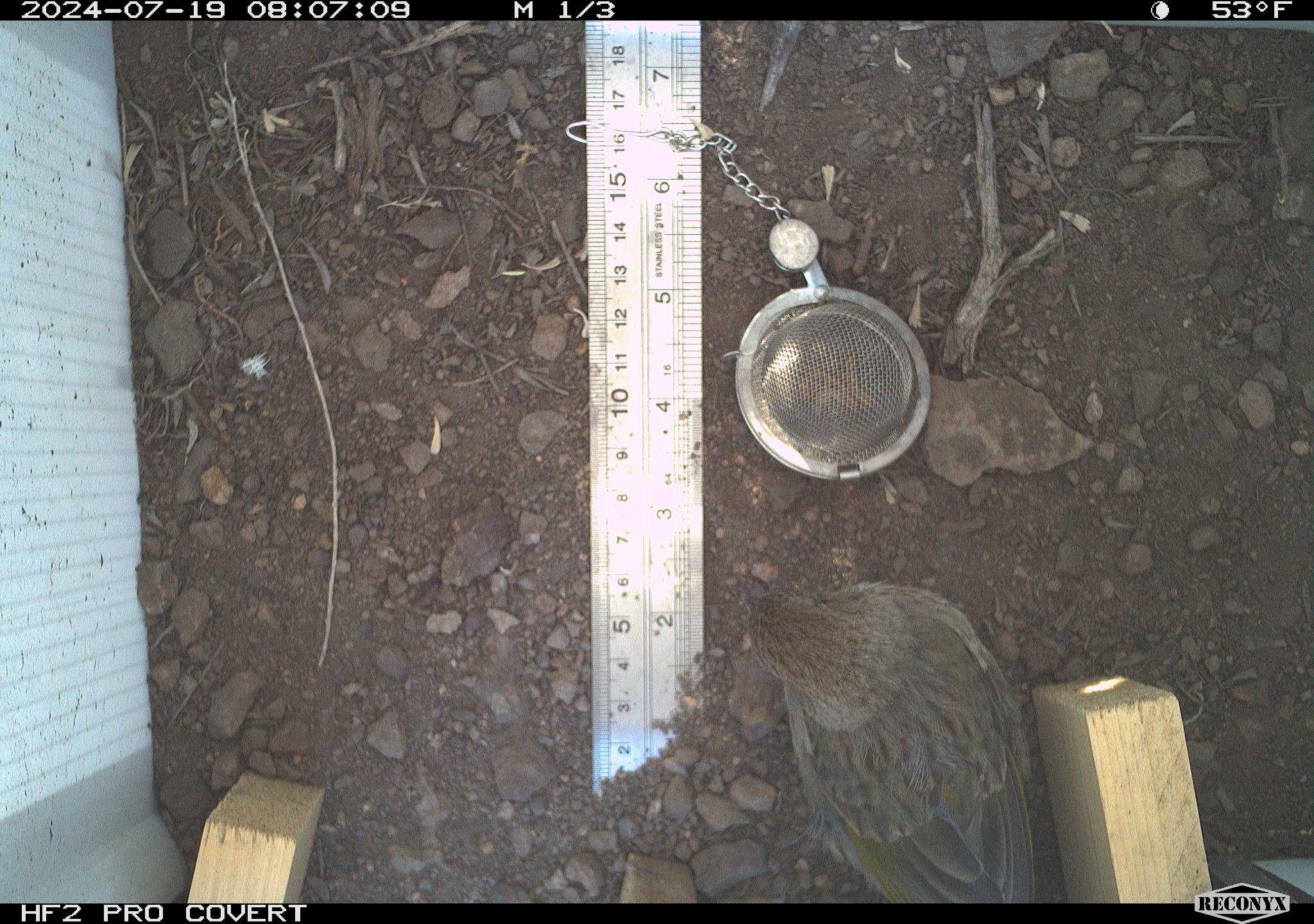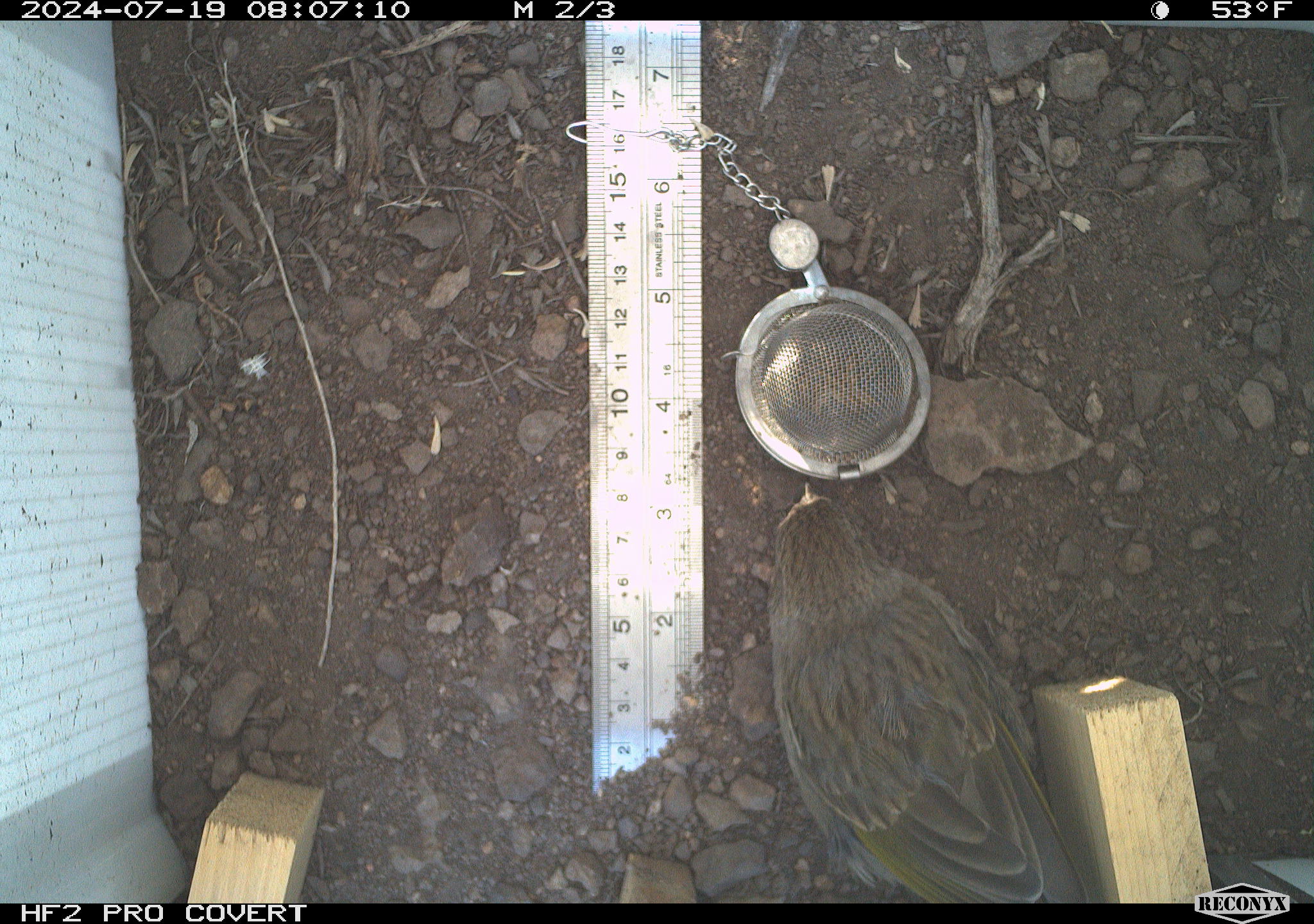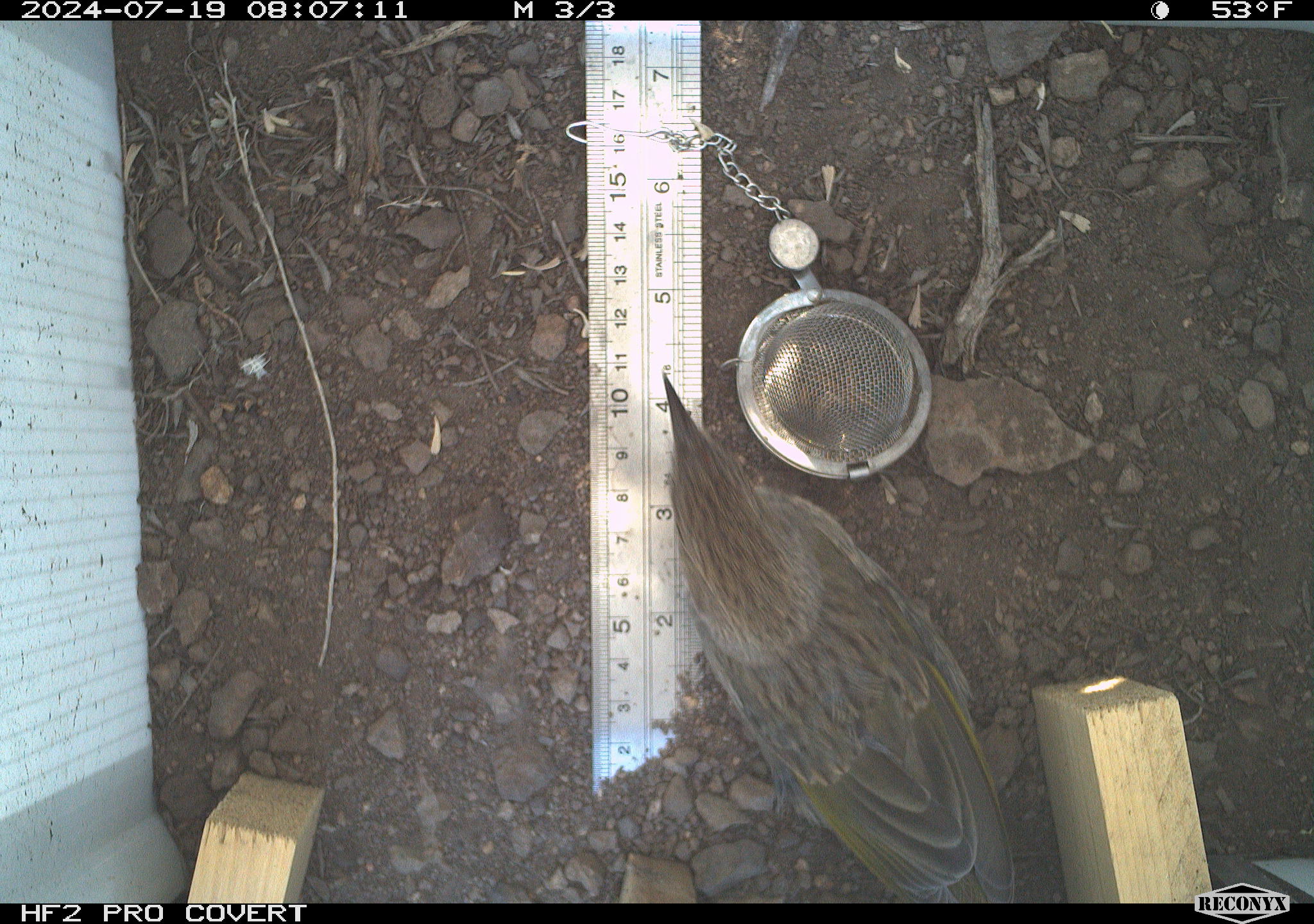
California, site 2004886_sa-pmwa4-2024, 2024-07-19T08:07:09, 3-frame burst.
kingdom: Animalia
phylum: Chordata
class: Aves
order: Passeriformes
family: Passerellidae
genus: Pipilo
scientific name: Pipilo chlorurus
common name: green-tailed towhee